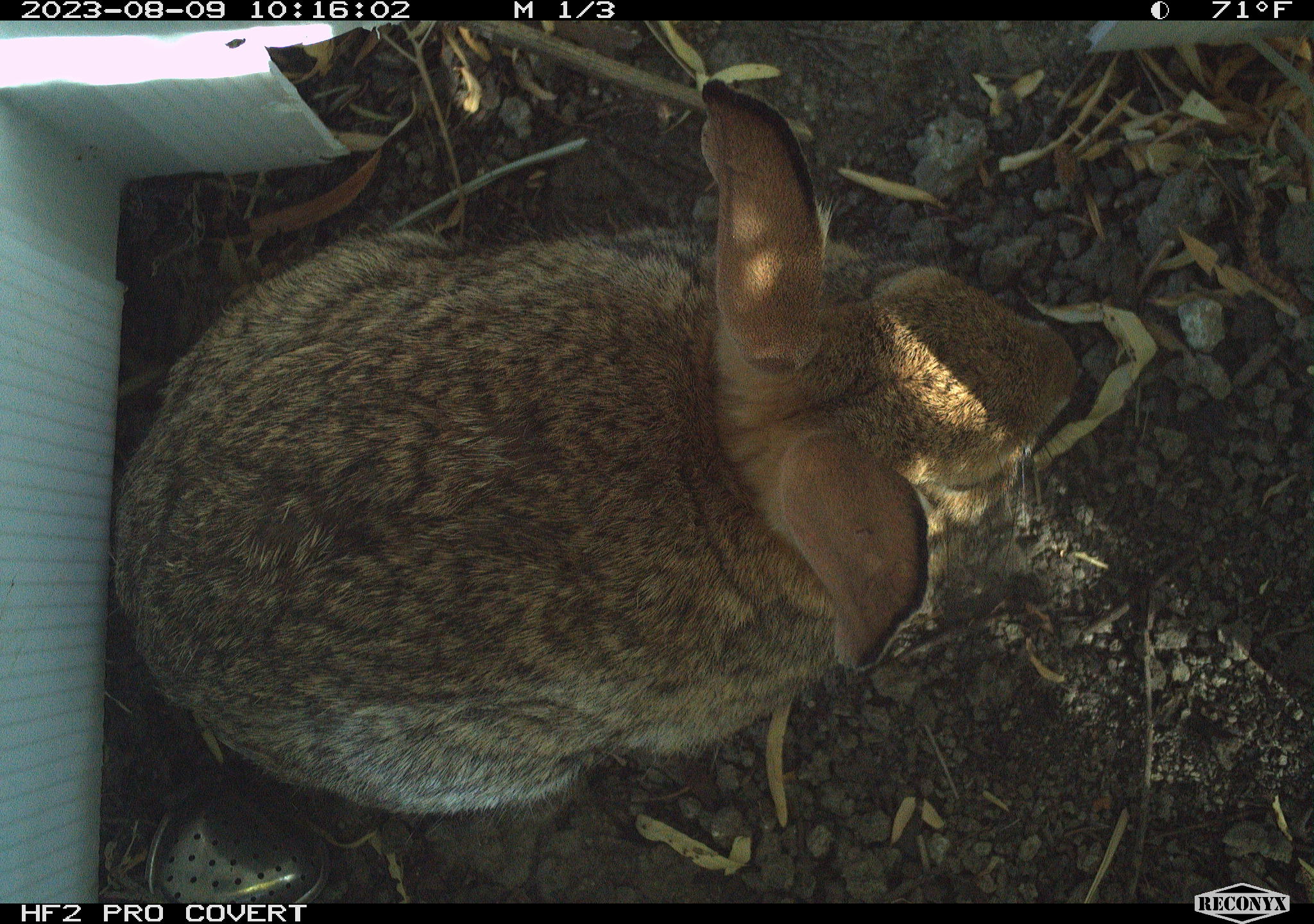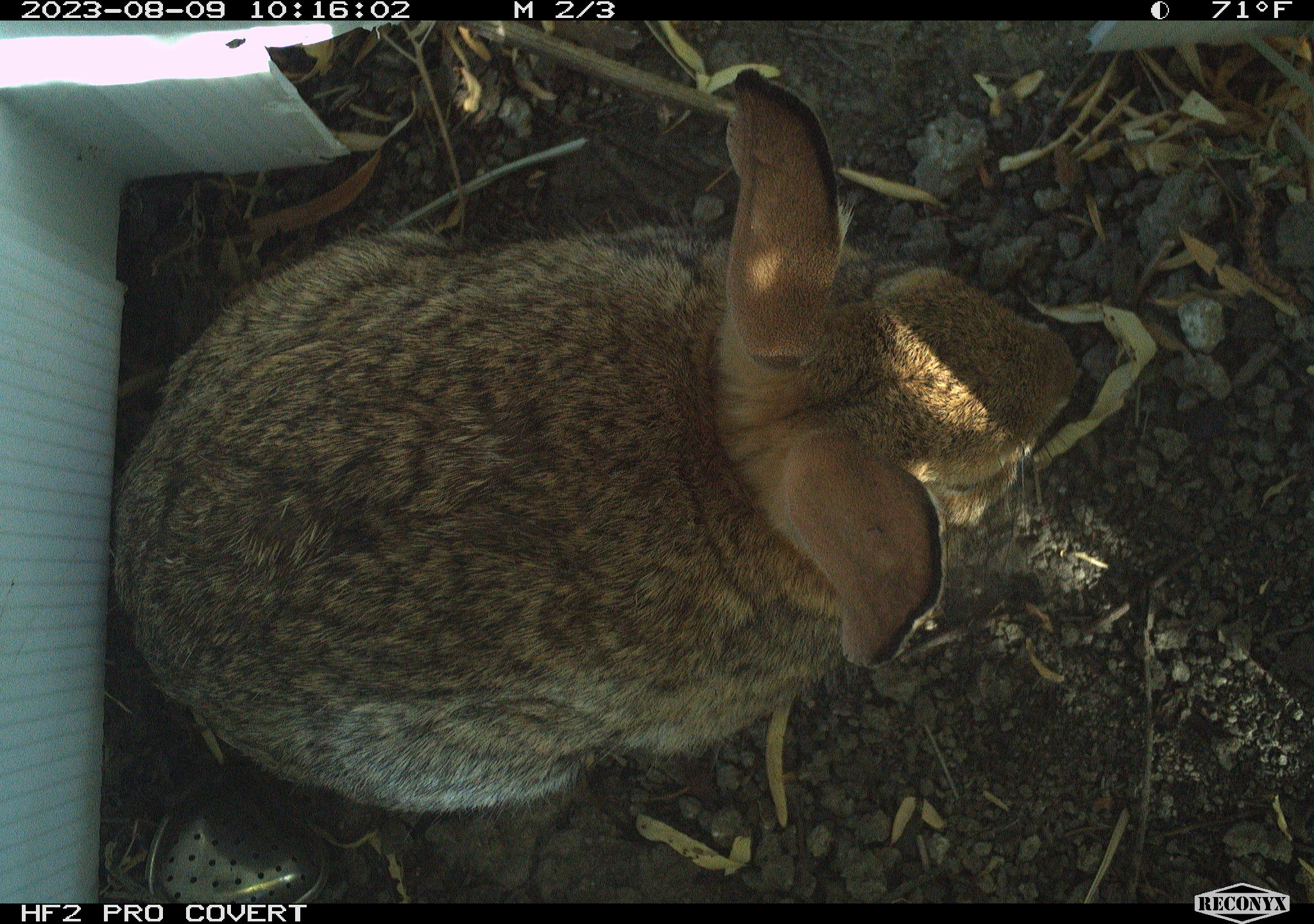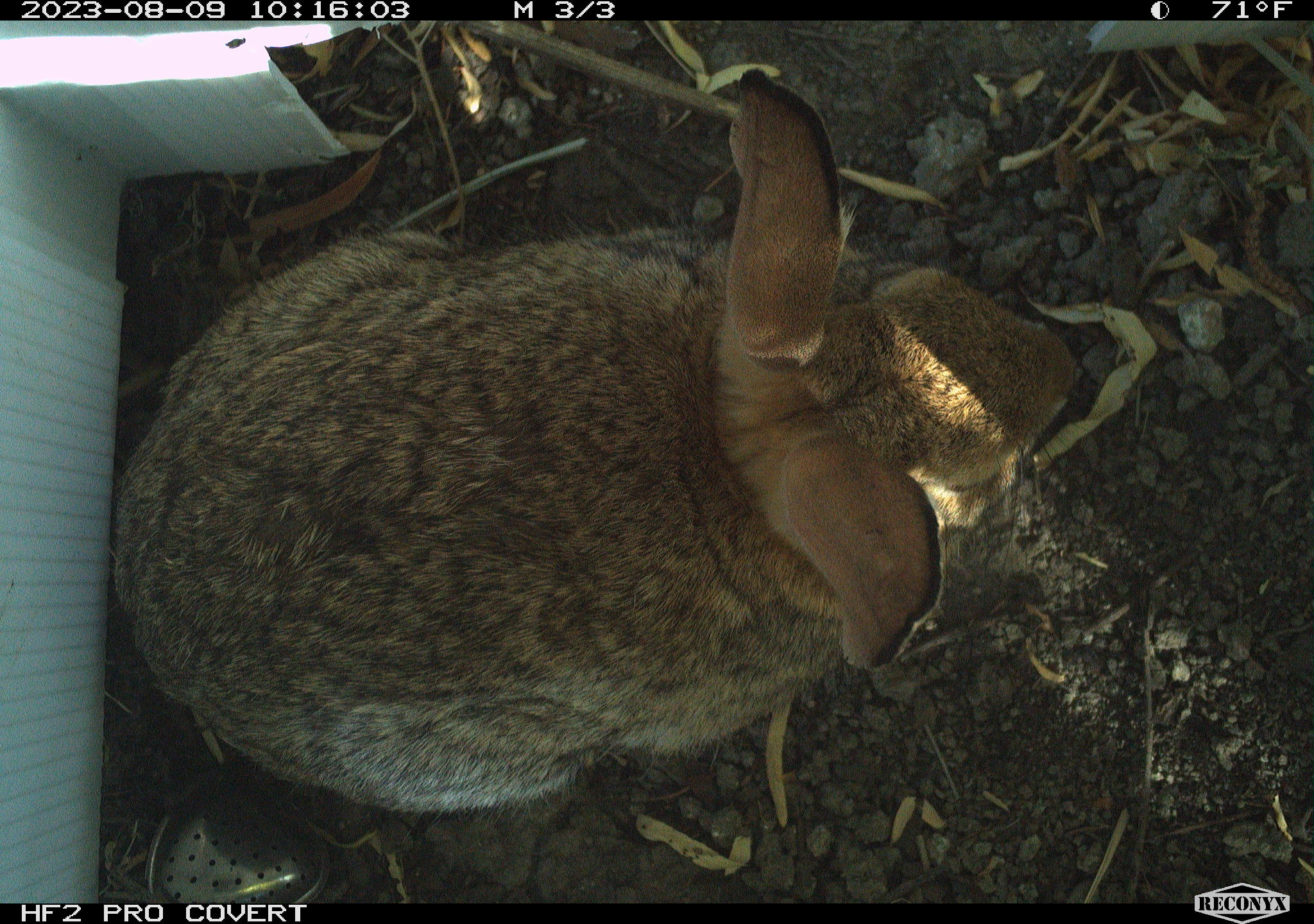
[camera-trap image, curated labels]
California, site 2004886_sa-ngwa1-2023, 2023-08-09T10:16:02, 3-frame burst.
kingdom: Animalia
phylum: Chordata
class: Mammalia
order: Lagomorpha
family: Leporidae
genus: Sylvilagus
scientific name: Sylvilagus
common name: cottontail rabbits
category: sylvilagus species